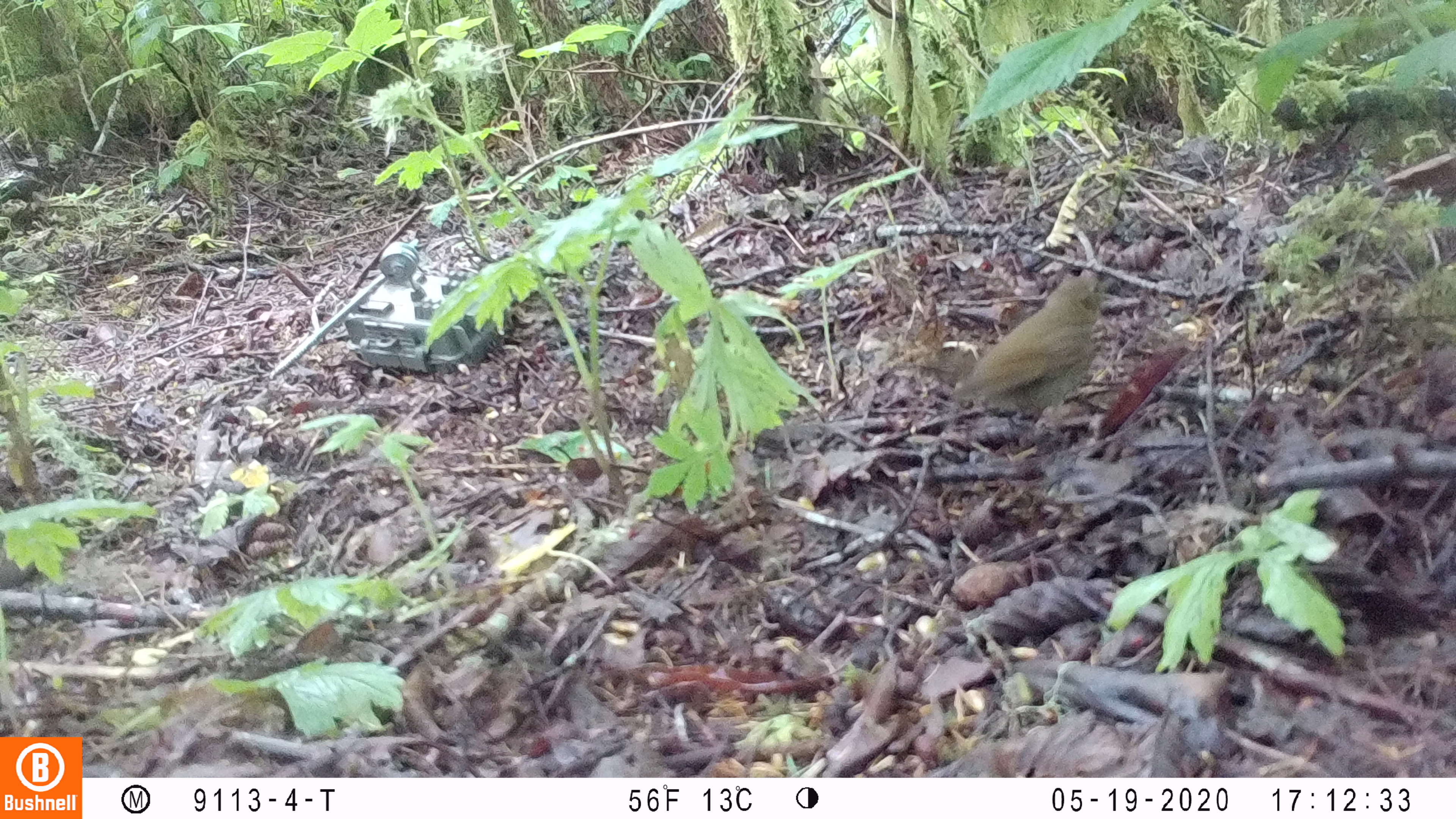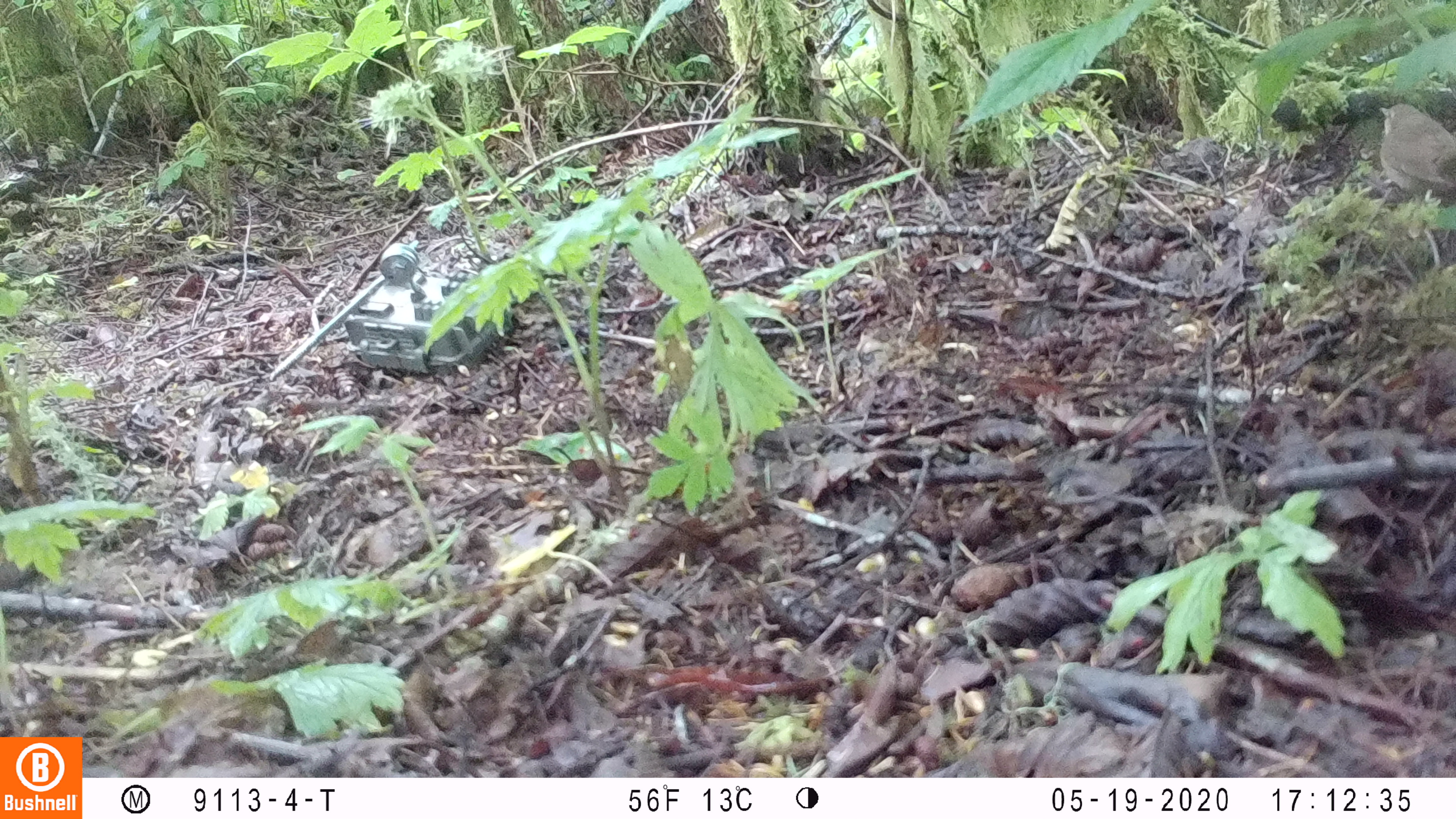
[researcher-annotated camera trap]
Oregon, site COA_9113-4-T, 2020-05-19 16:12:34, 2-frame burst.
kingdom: Animalia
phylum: Chordata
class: Aves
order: Passeriformes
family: Turdidae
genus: Catharus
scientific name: Catharus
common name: brown thrushes and nightingale-thrushes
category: catharus species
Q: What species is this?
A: Catharus species (brown thrushes and nightingale-thrushes) (Catharus).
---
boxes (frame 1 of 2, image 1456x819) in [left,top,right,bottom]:
catharus species: [904,260,1134,452]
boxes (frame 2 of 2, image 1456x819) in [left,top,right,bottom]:
catharus species: [1370,90,1452,226]